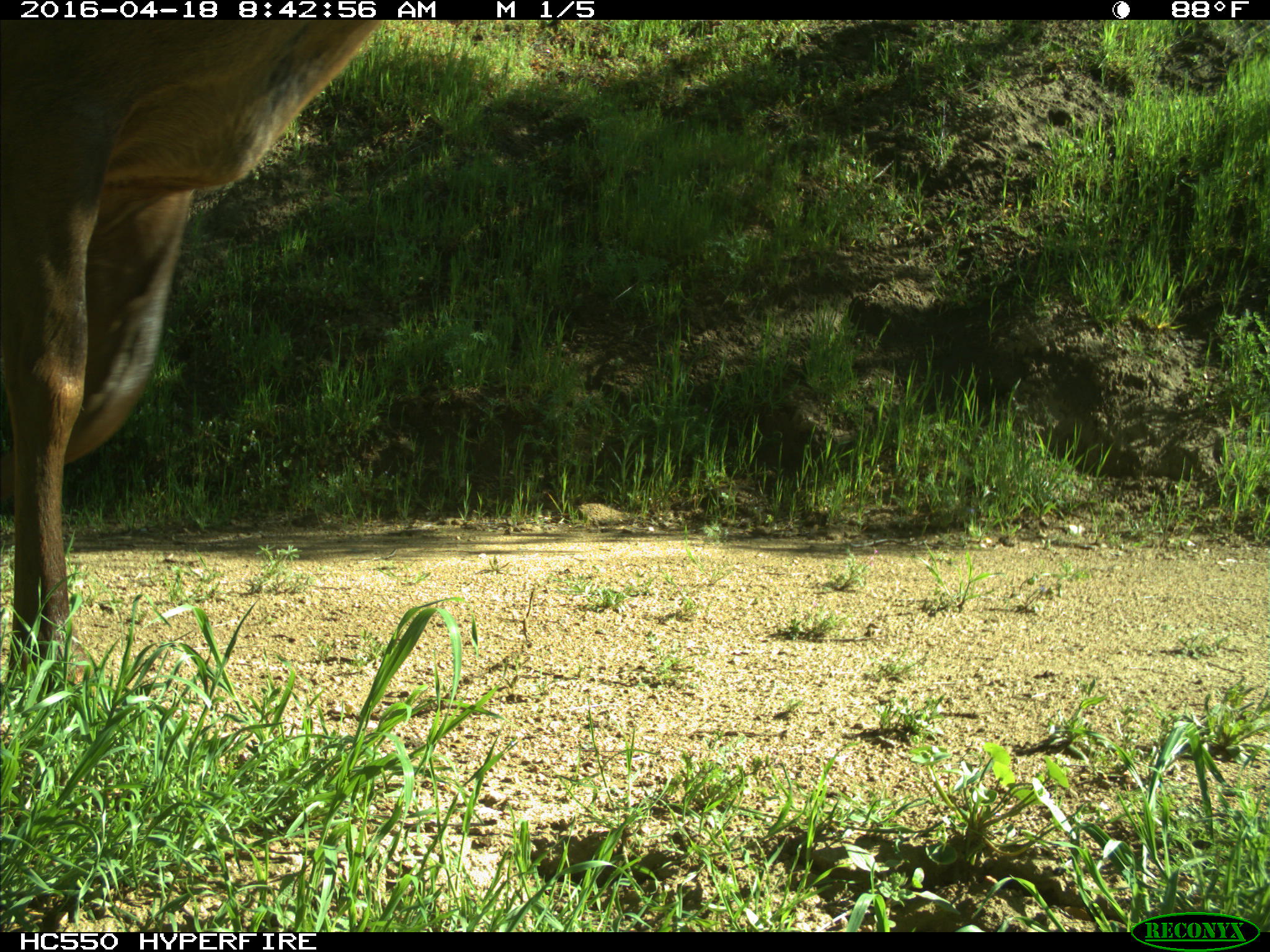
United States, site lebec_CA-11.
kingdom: Animalia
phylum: Chordata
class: Mammalia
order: Artiodactyla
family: Cervidae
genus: Cervus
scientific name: Cervus canadensis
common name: elk